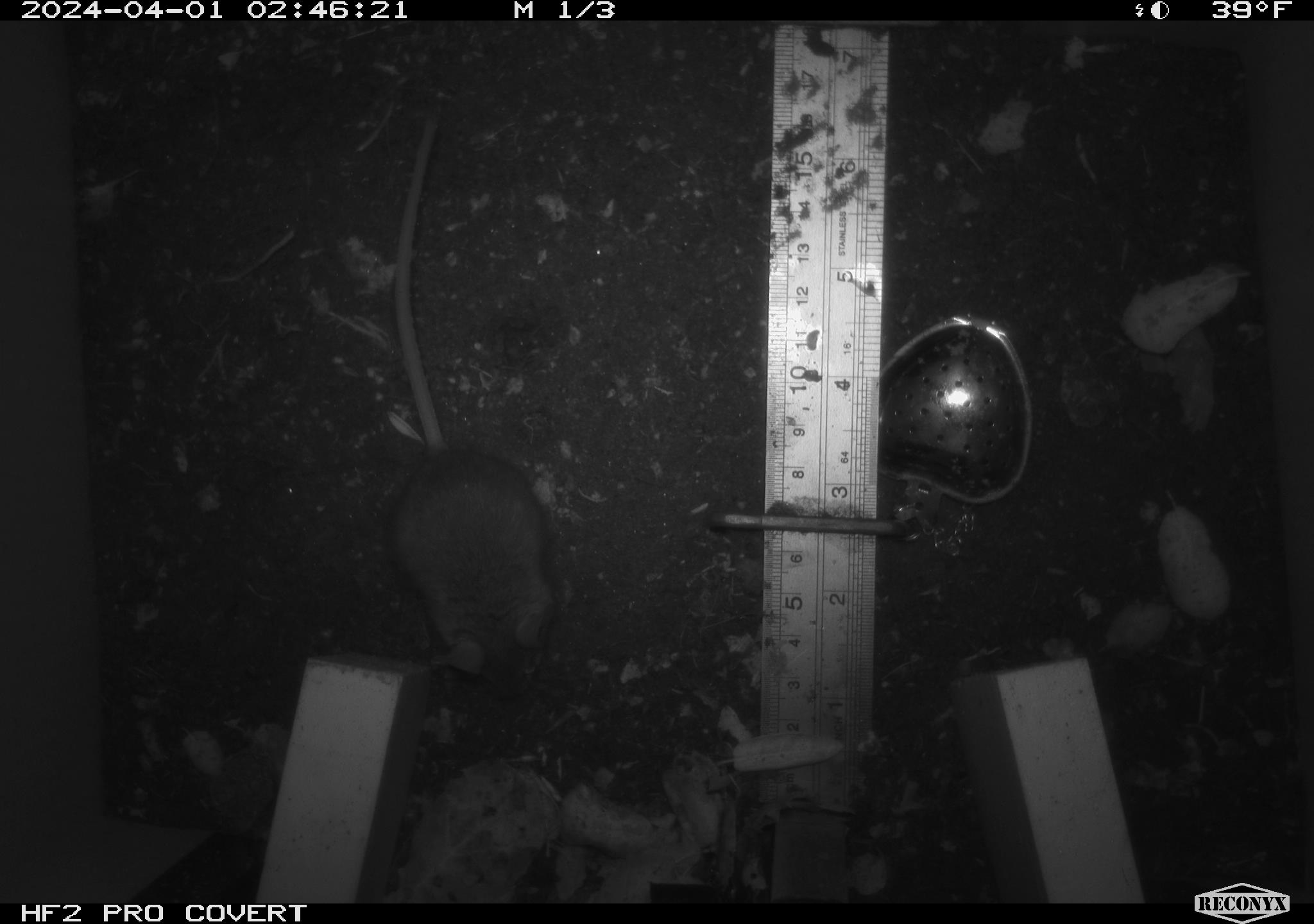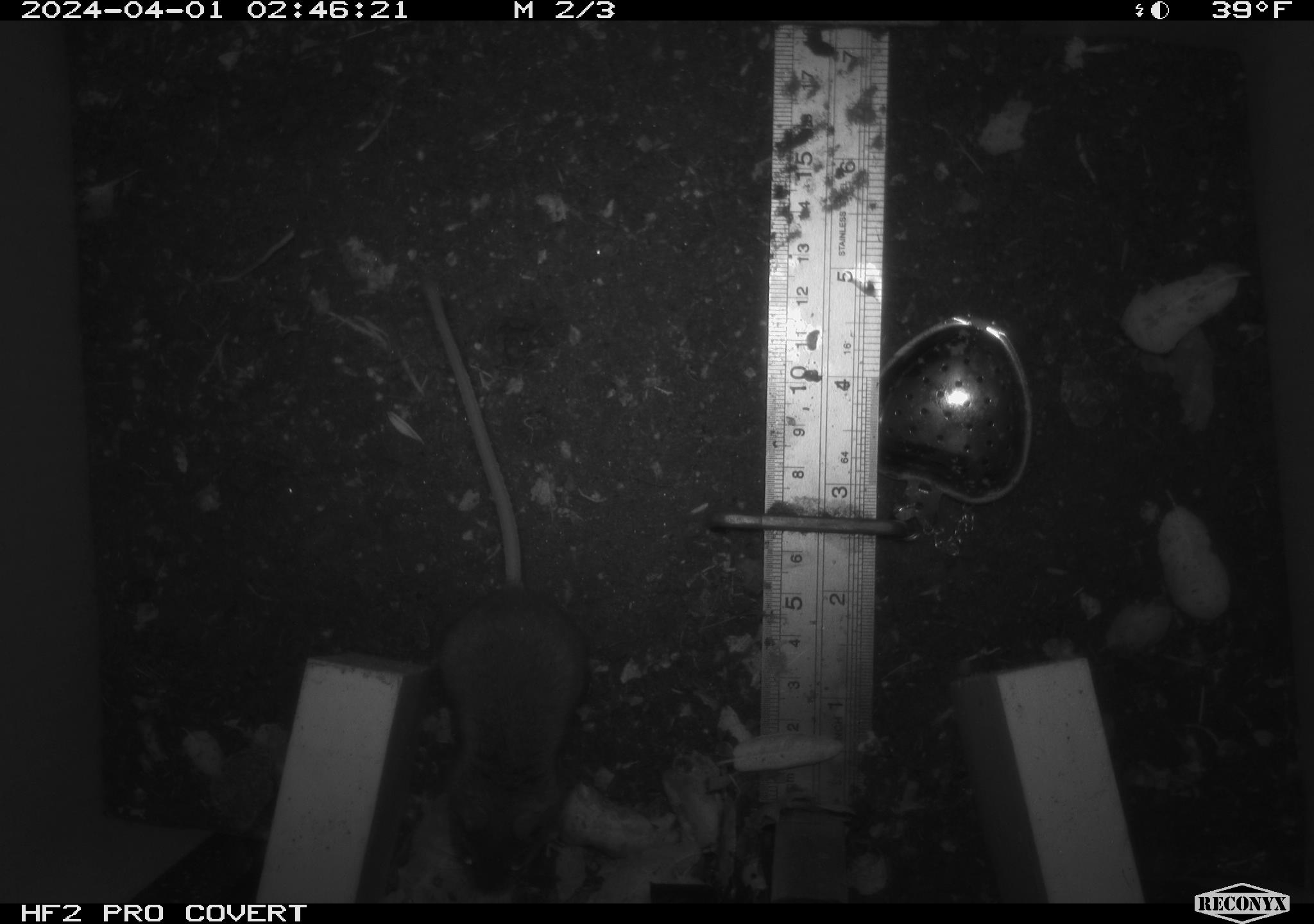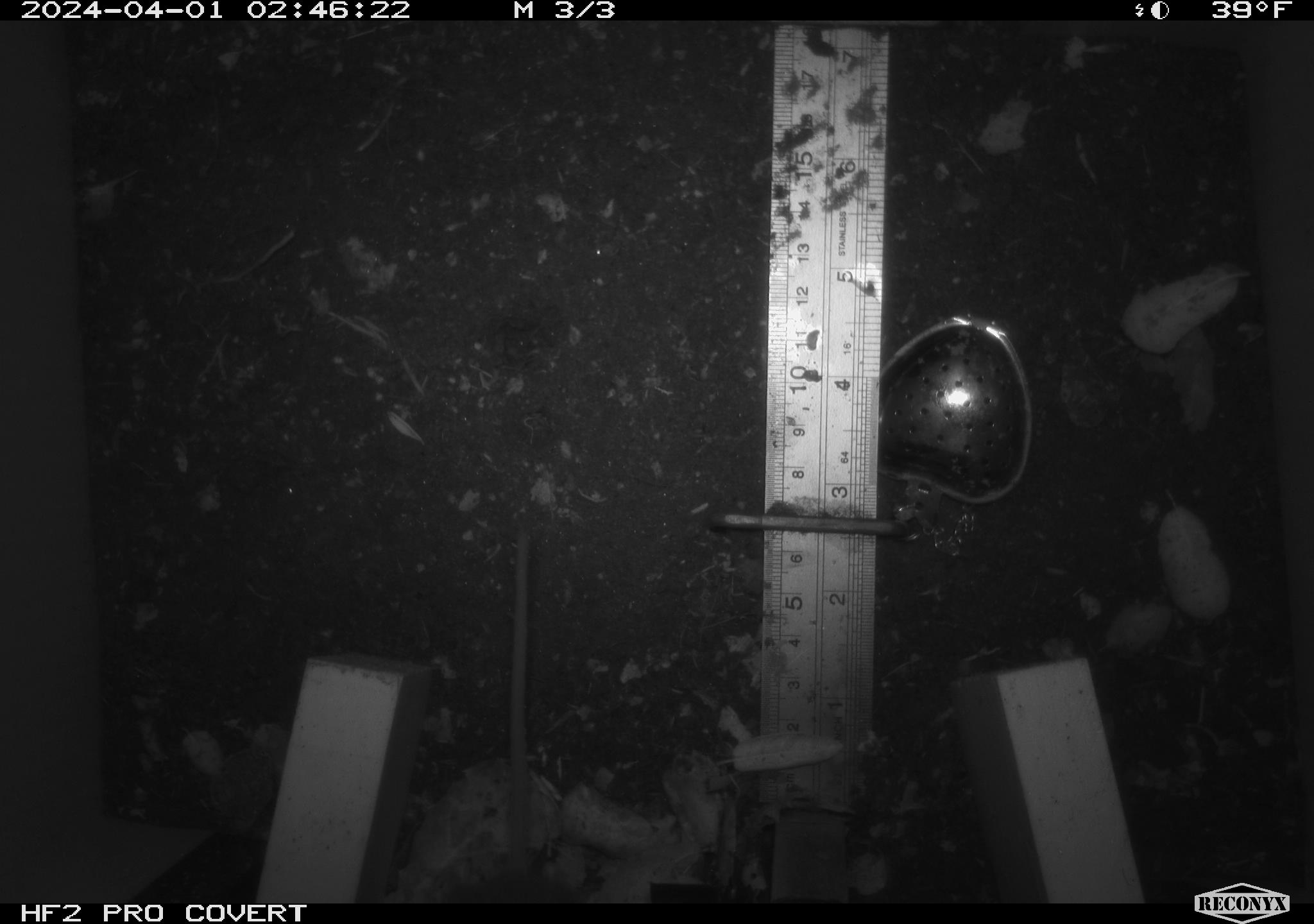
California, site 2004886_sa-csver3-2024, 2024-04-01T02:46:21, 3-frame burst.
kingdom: Animalia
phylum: Chordata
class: Mammalia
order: Rodentia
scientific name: Rodentia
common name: rodent